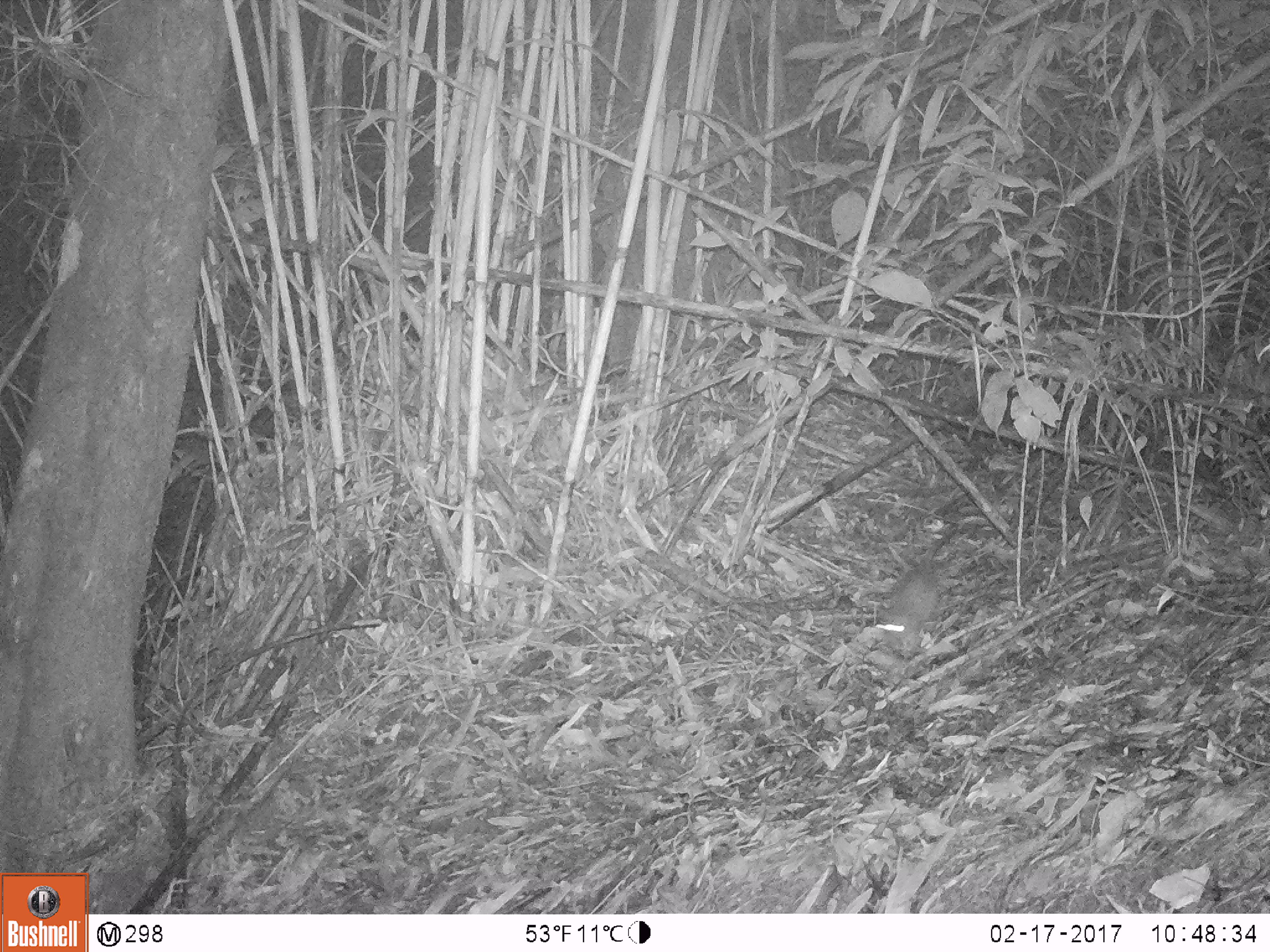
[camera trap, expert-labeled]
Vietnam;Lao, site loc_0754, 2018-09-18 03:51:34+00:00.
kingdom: Animalia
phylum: Chordata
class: Mammalia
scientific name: Mammalia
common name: mammal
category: unidentified small mammal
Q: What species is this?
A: Unidentified small mammal (mammal) (Mammalia).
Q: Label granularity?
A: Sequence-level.